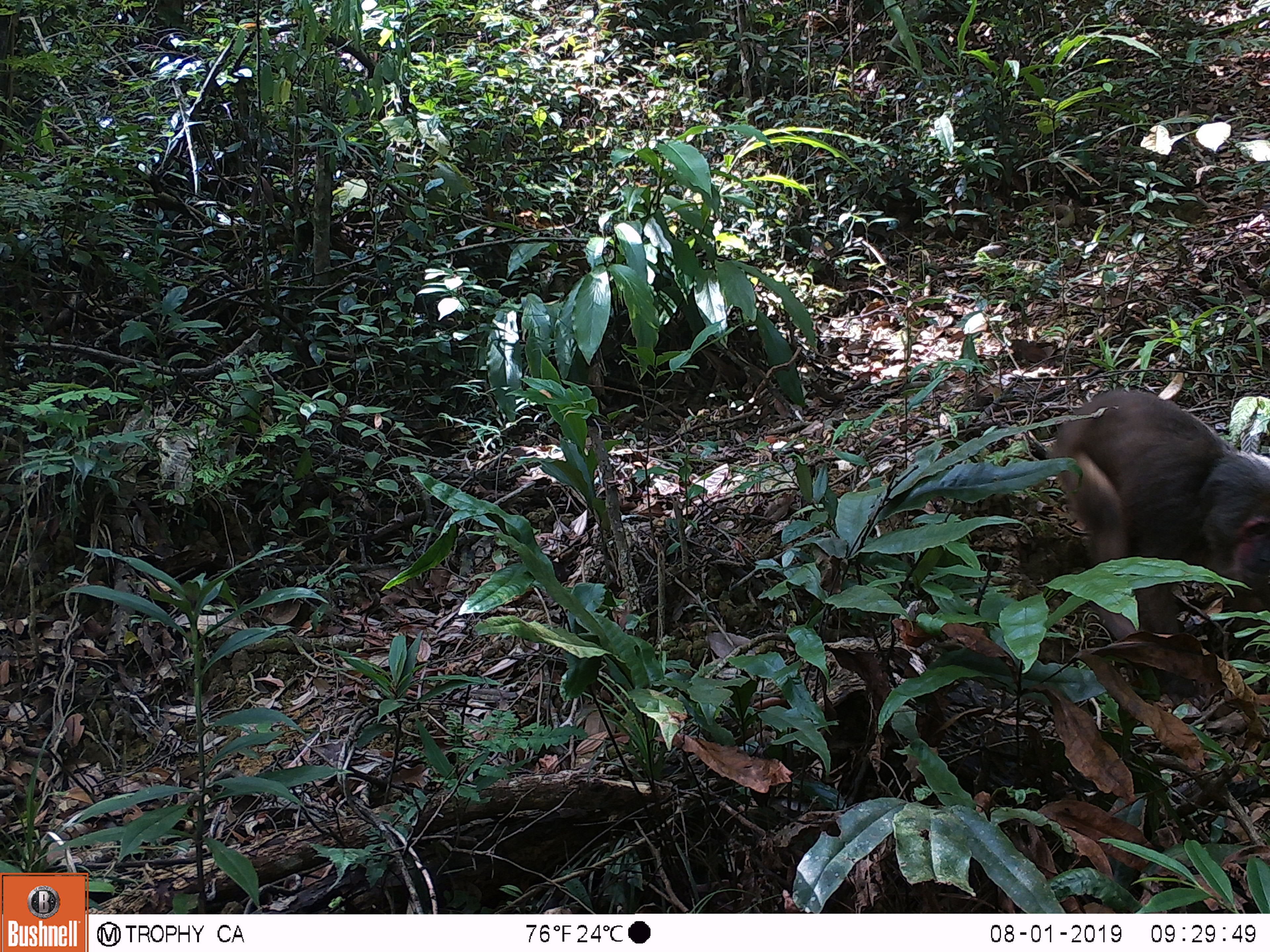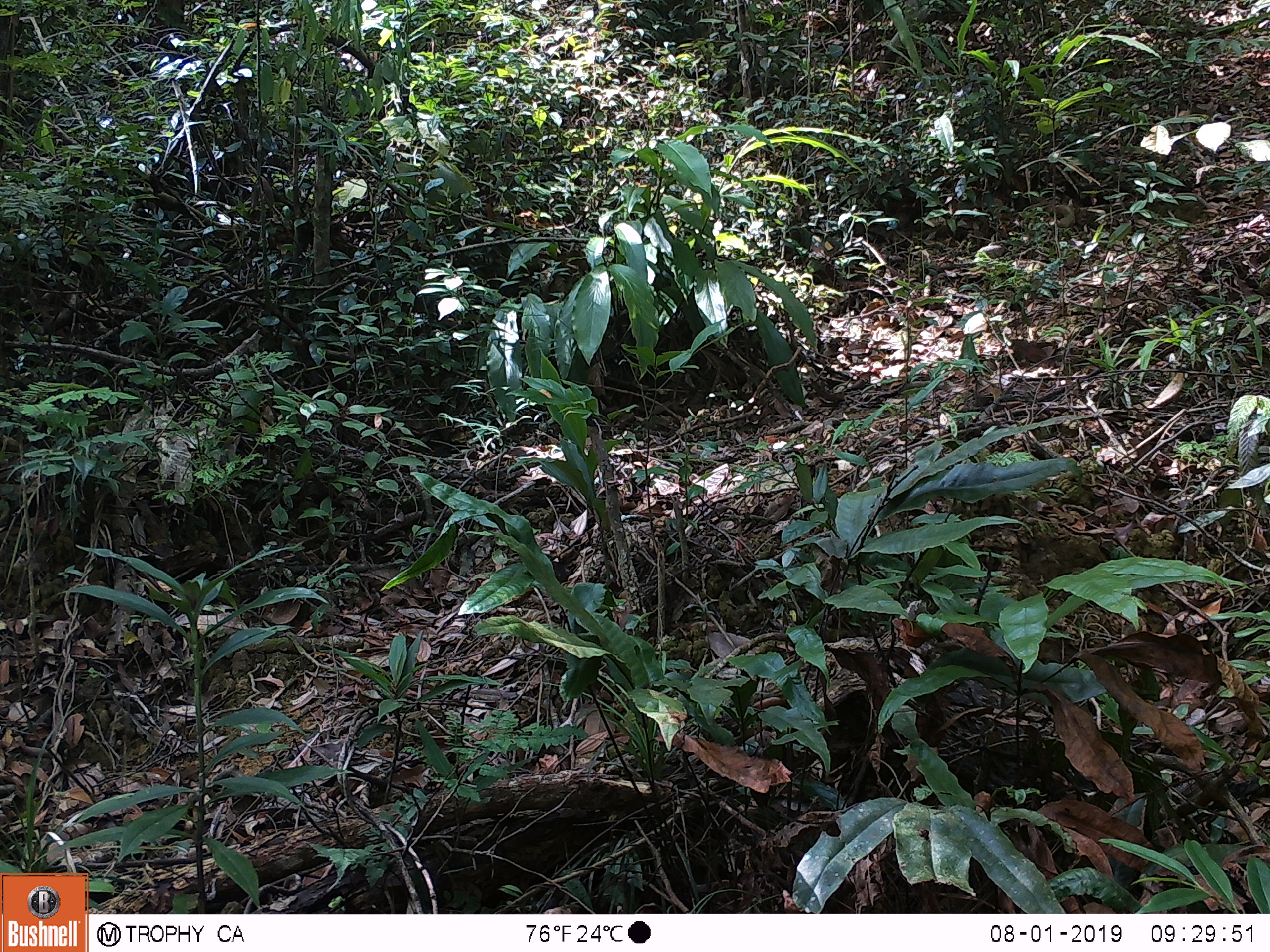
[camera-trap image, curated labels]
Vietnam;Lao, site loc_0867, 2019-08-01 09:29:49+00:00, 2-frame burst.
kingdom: Animalia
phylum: Chordata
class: Mammalia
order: Primates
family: Cercopithecidae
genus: Macaca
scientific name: Macaca arctoides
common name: stump-tailed macaque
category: stump tailed macaque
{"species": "stump tailed macaque (stump-tailed macaque) (Macaca arctoides)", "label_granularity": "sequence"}